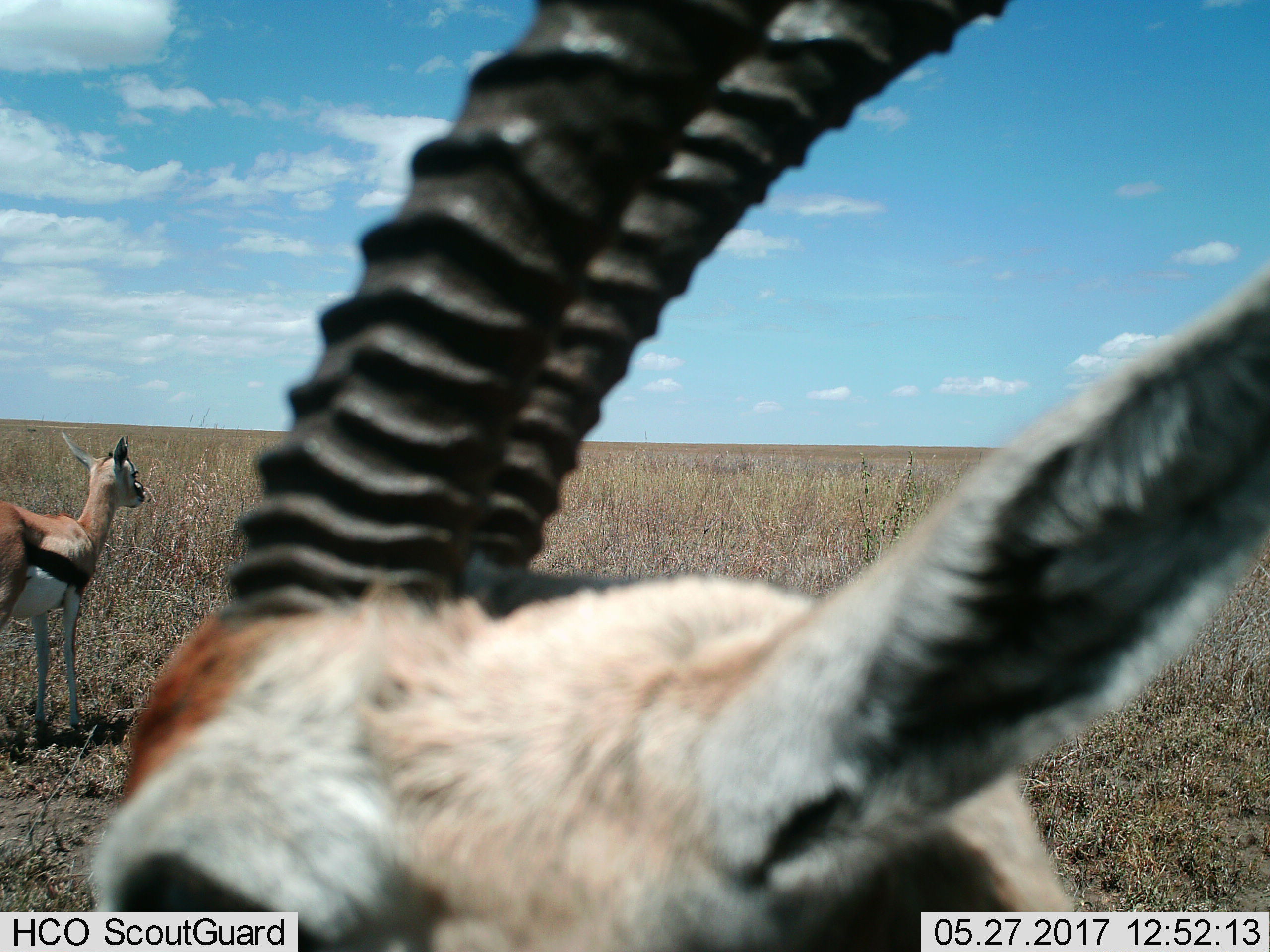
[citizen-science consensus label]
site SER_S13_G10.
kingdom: Animalia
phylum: Chordata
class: Mammalia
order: Artiodactyla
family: Bovidae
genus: Eudorcas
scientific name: Eudorcas thomsonii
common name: thomson's gazelle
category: gazellethomsons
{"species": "gazellethomsons (thomson's gazelle) (Eudorcas thomsonii)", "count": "2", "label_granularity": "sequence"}